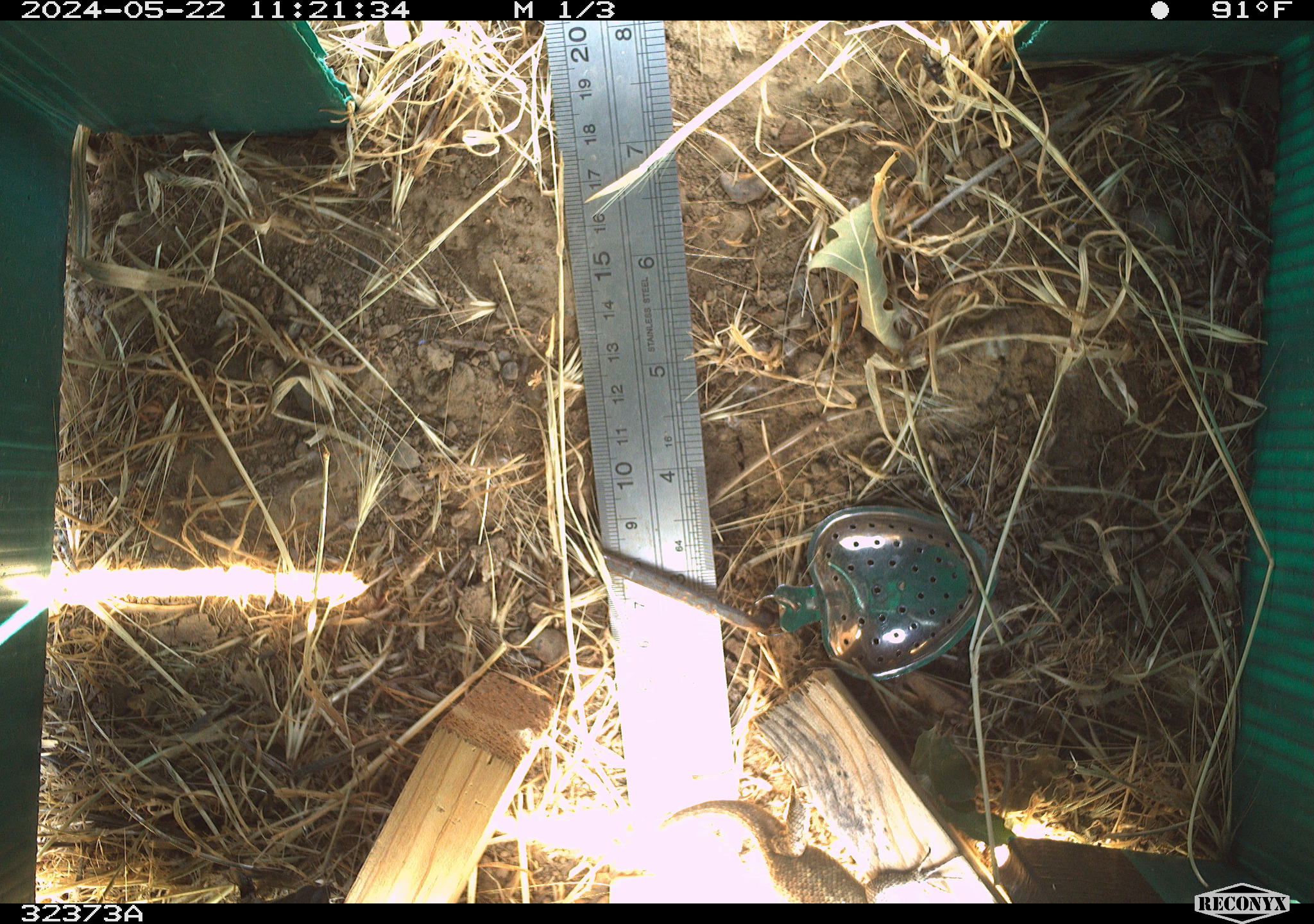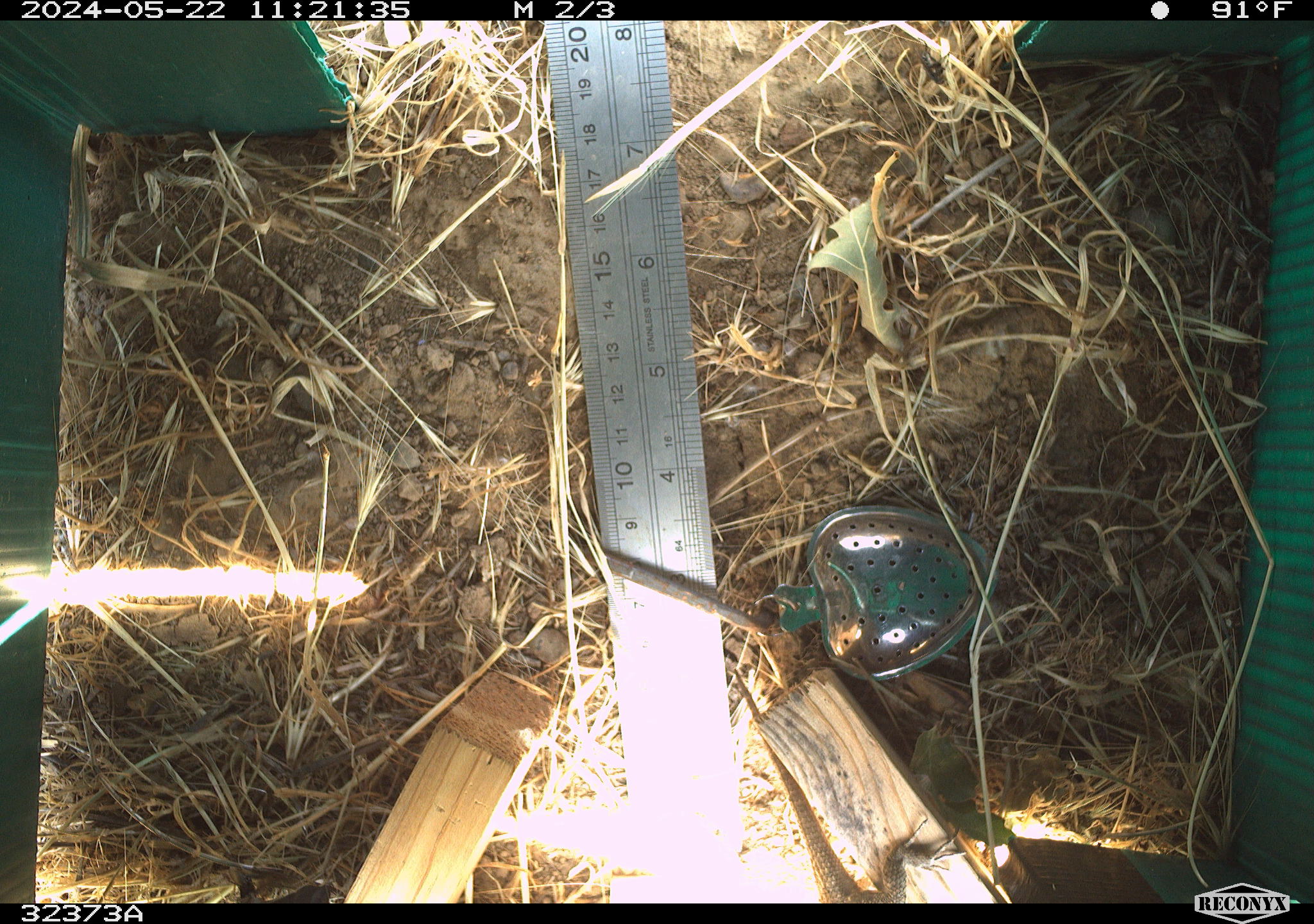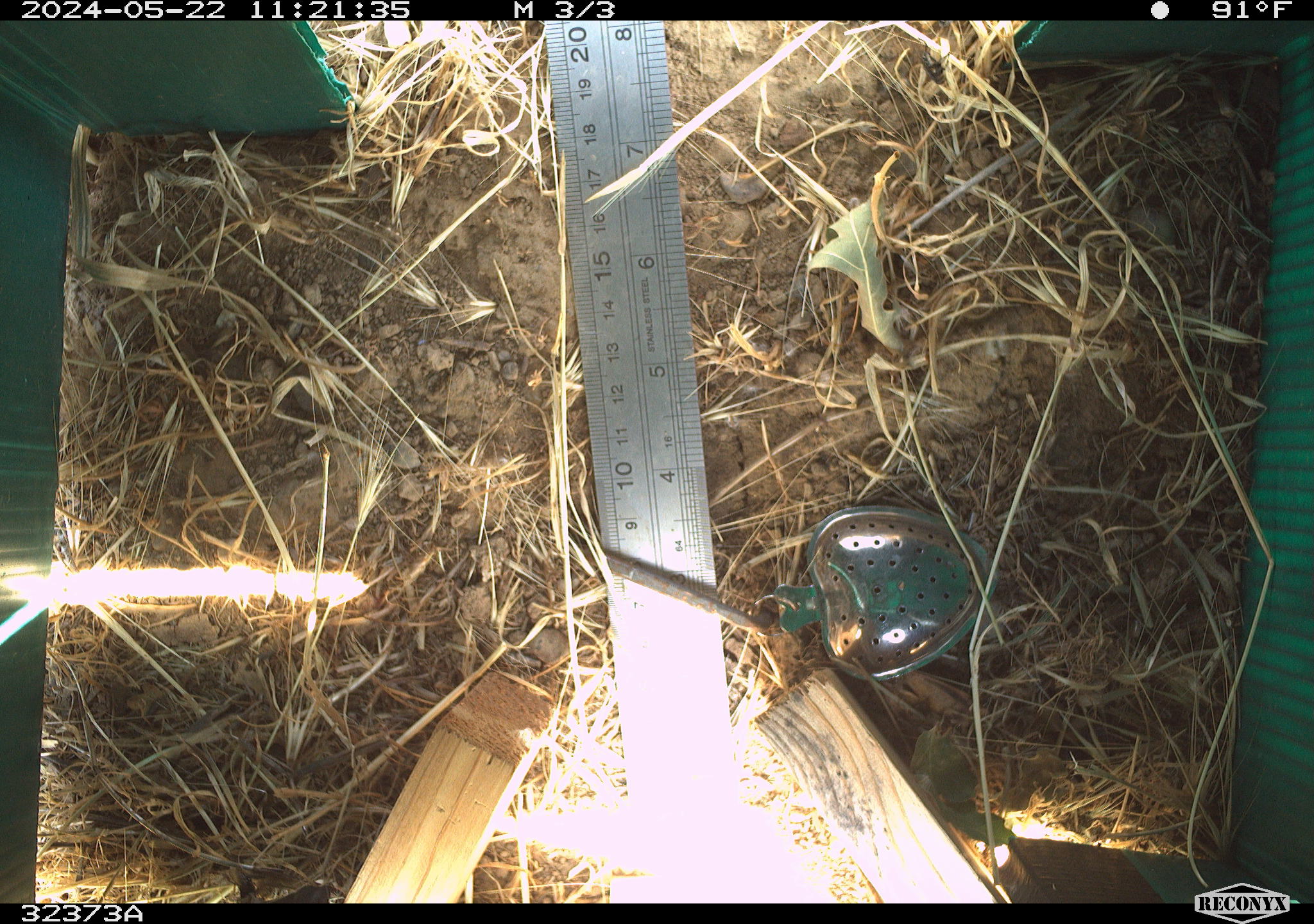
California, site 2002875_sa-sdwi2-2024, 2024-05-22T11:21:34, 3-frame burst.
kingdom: Animalia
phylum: Chordata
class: Reptilia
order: Squamata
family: Phrynosomatidae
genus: Sceloporus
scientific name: Sceloporus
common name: spiny lizards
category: sceloporus species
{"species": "sceloporus species (spiny lizards) (Sceloporus)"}